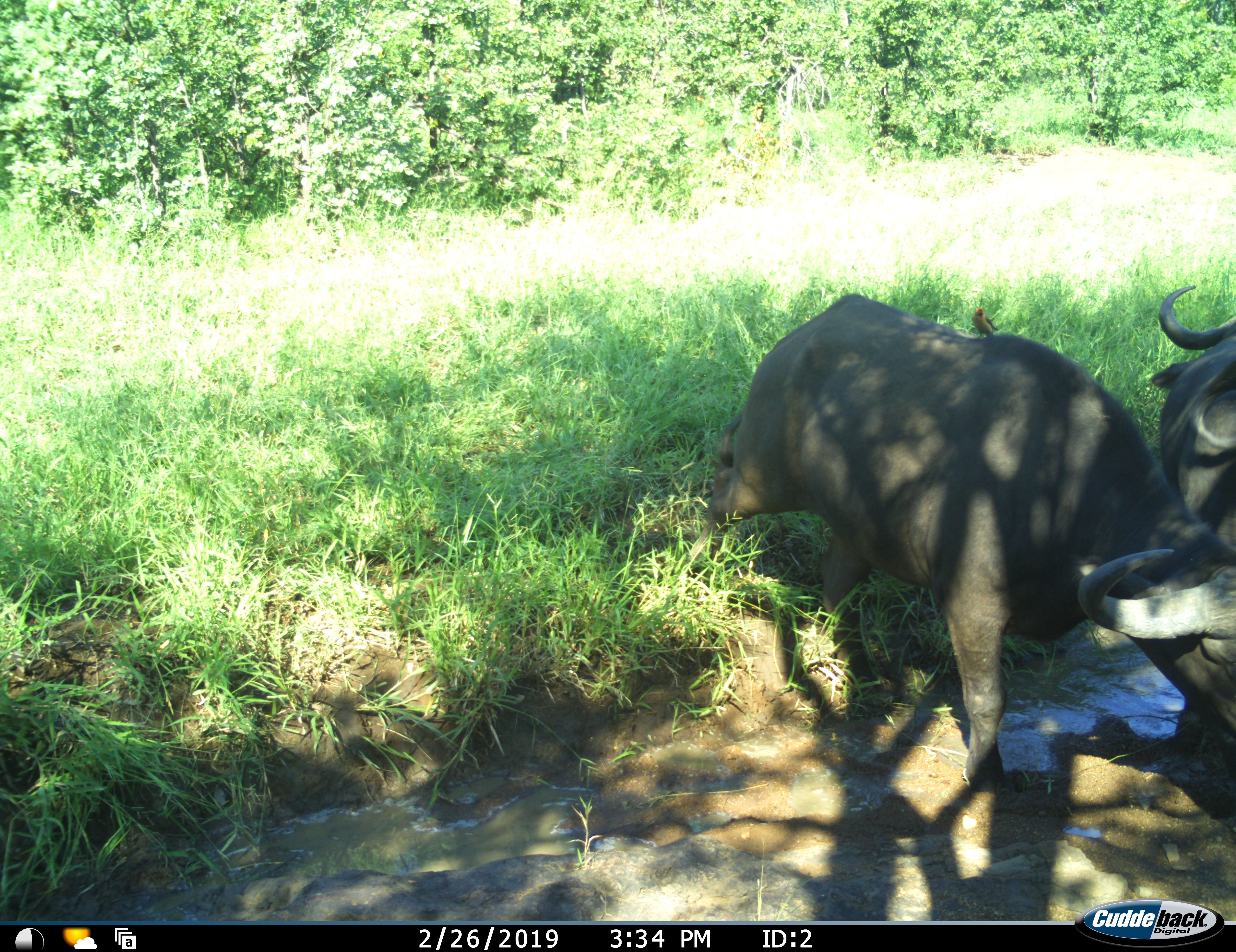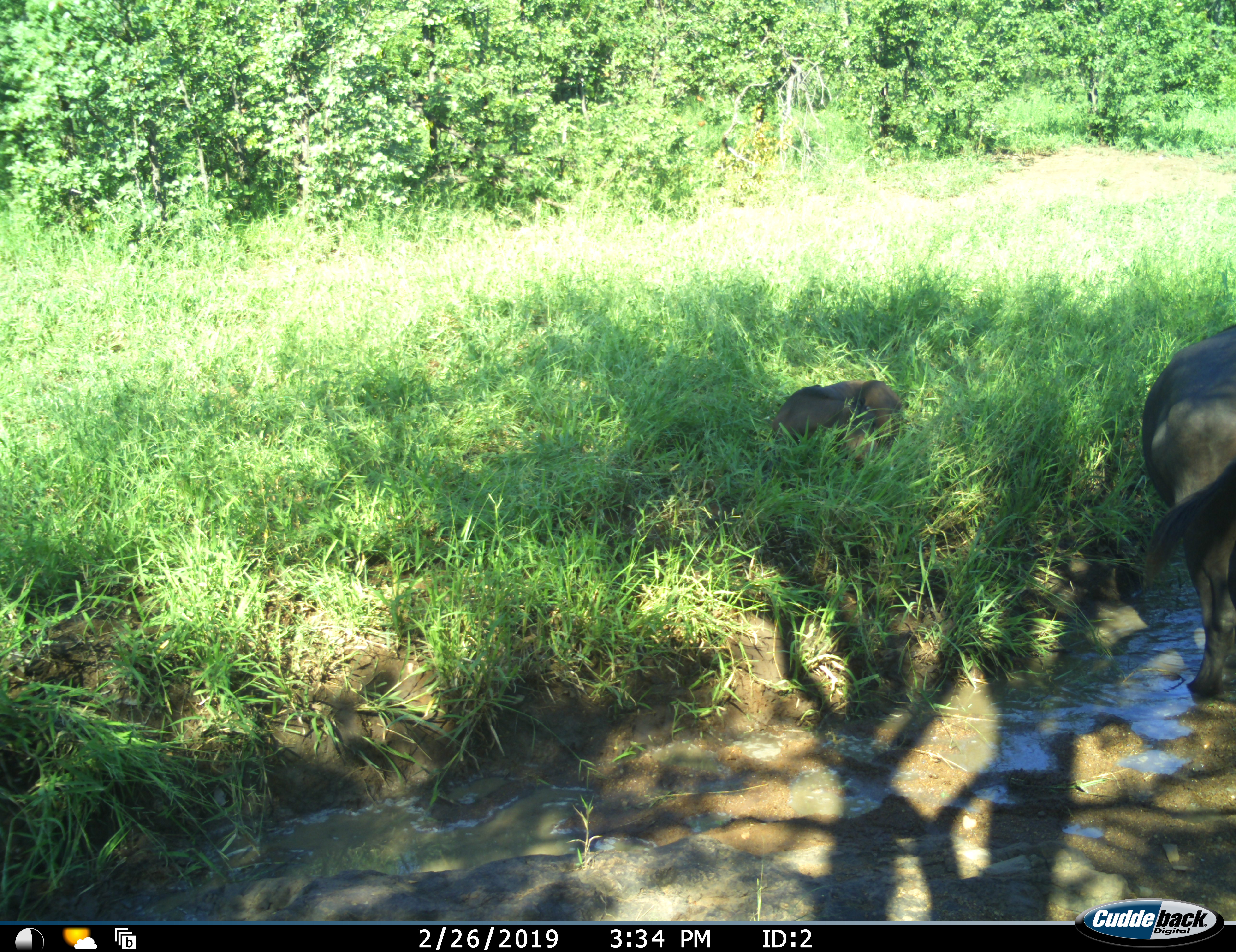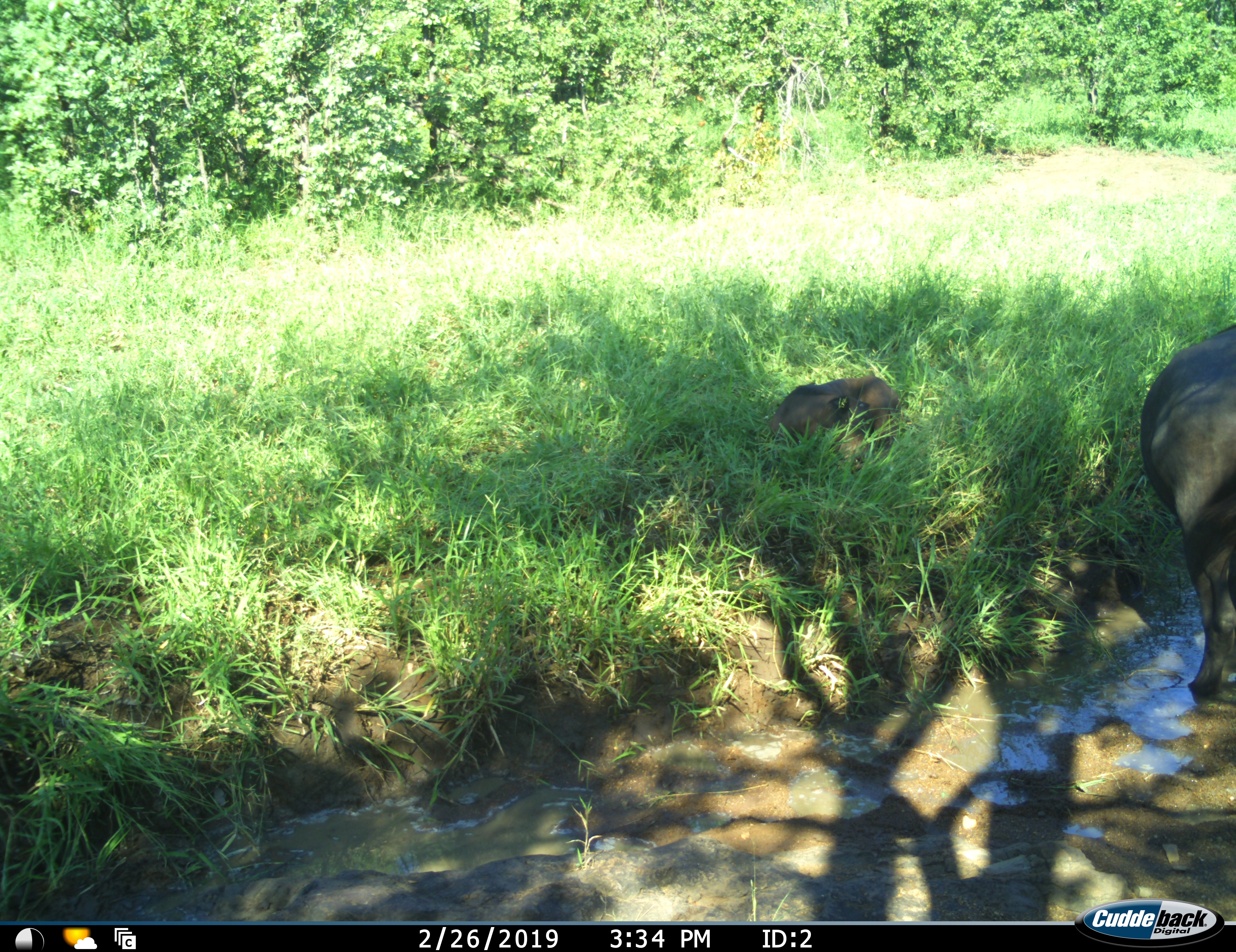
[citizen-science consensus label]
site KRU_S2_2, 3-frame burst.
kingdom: Animalia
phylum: Chordata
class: Mammalia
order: Artiodactyla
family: Bovidae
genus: Syncerus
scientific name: Syncerus caffer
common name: african buffalo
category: buffalo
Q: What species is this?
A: Buffalo (african buffalo) (Syncerus caffer).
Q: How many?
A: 2.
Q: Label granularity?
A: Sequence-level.